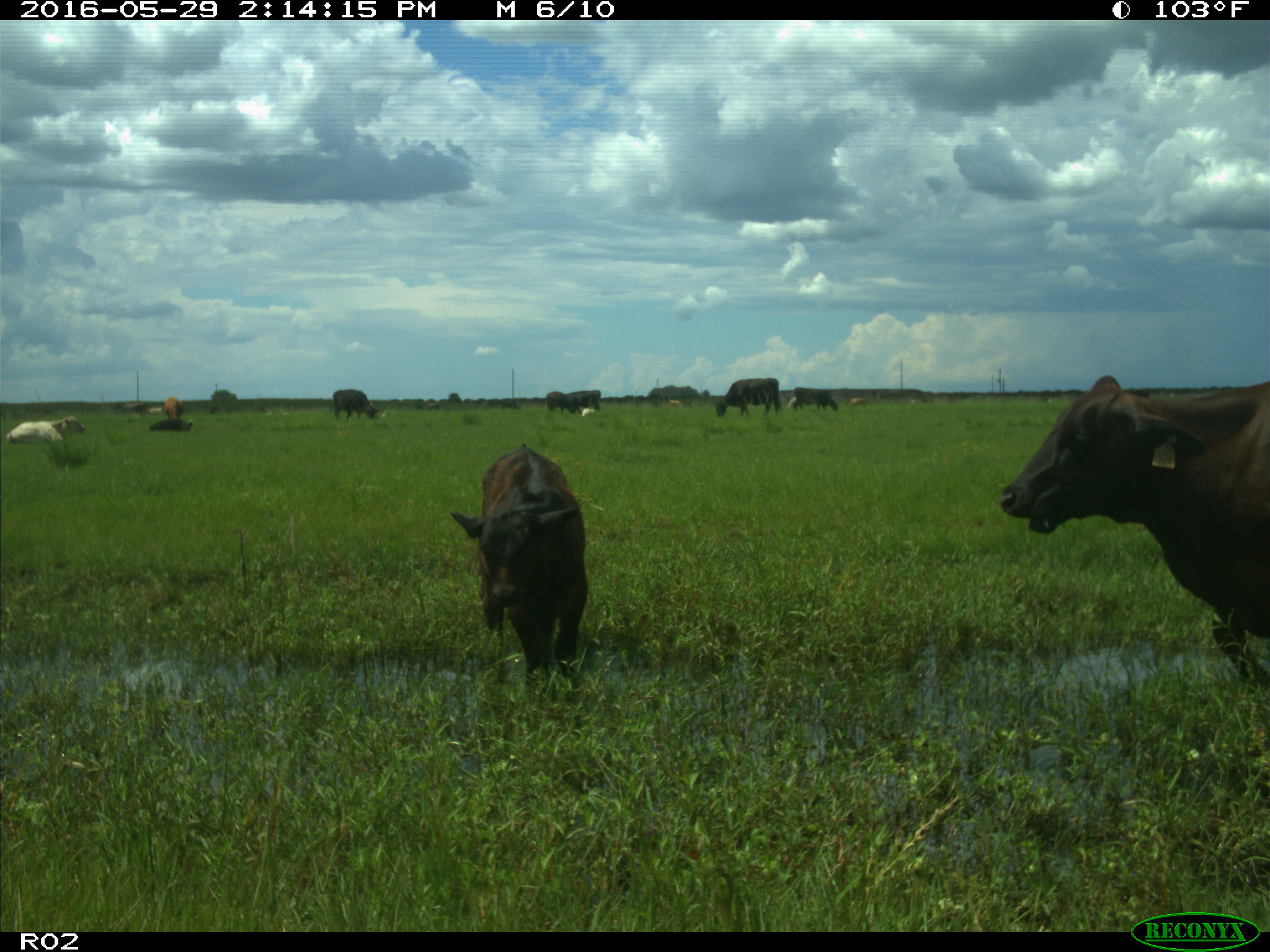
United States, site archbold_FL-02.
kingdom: Animalia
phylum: Chordata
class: Mammalia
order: Artiodactyla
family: Bovidae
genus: Bos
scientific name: Bos taurus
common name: domestic cow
Bos taurus (domestic cow).